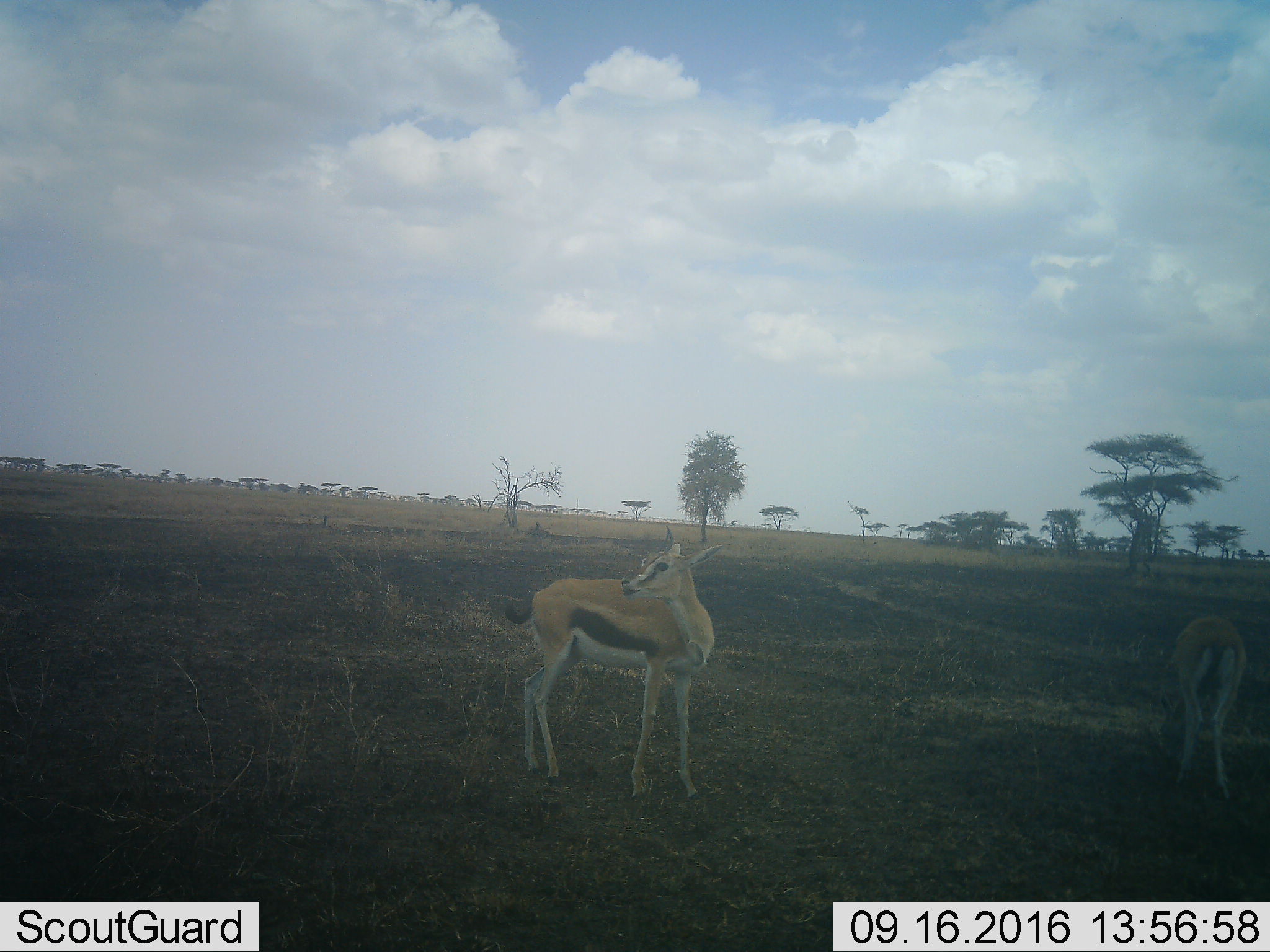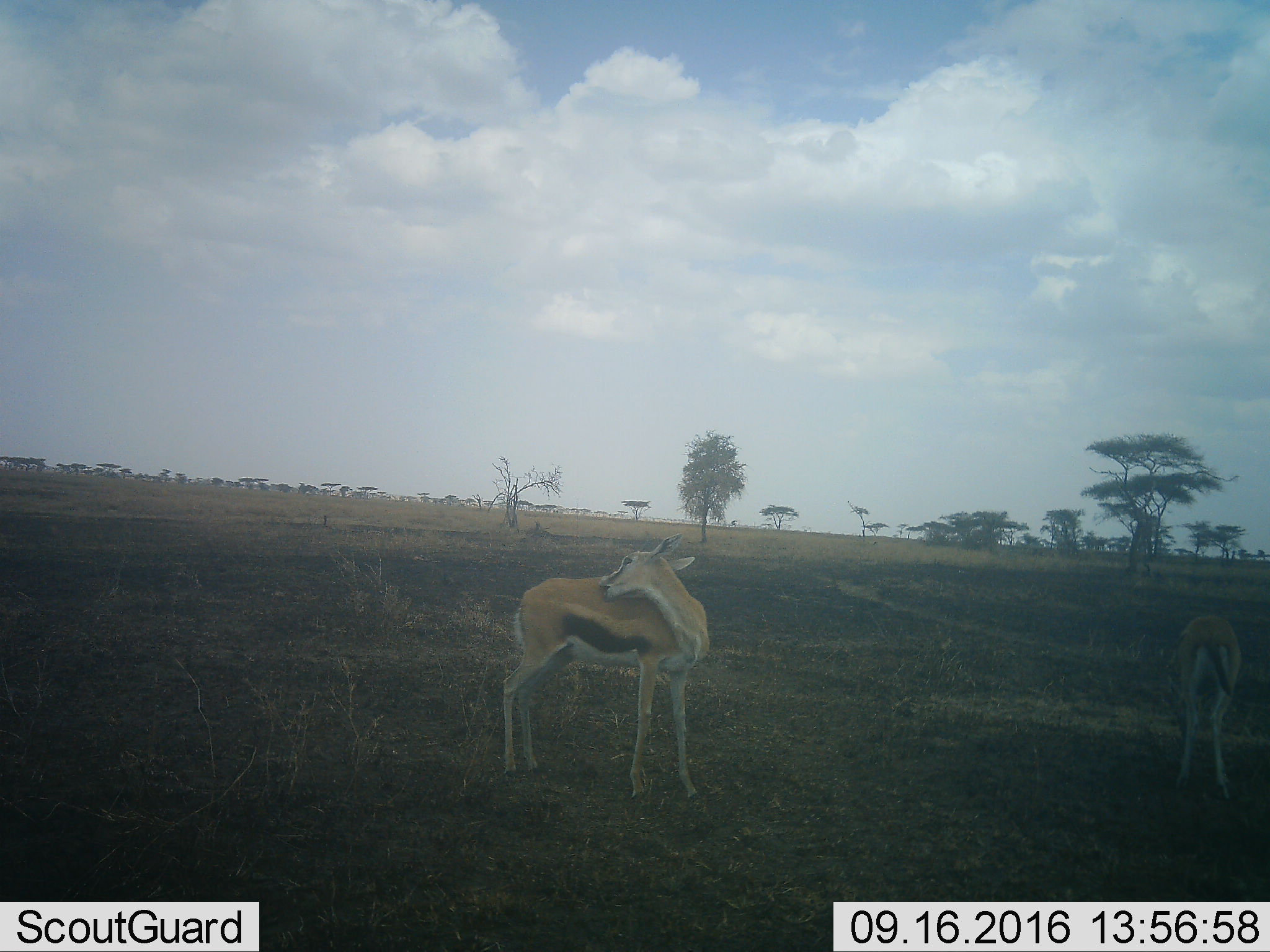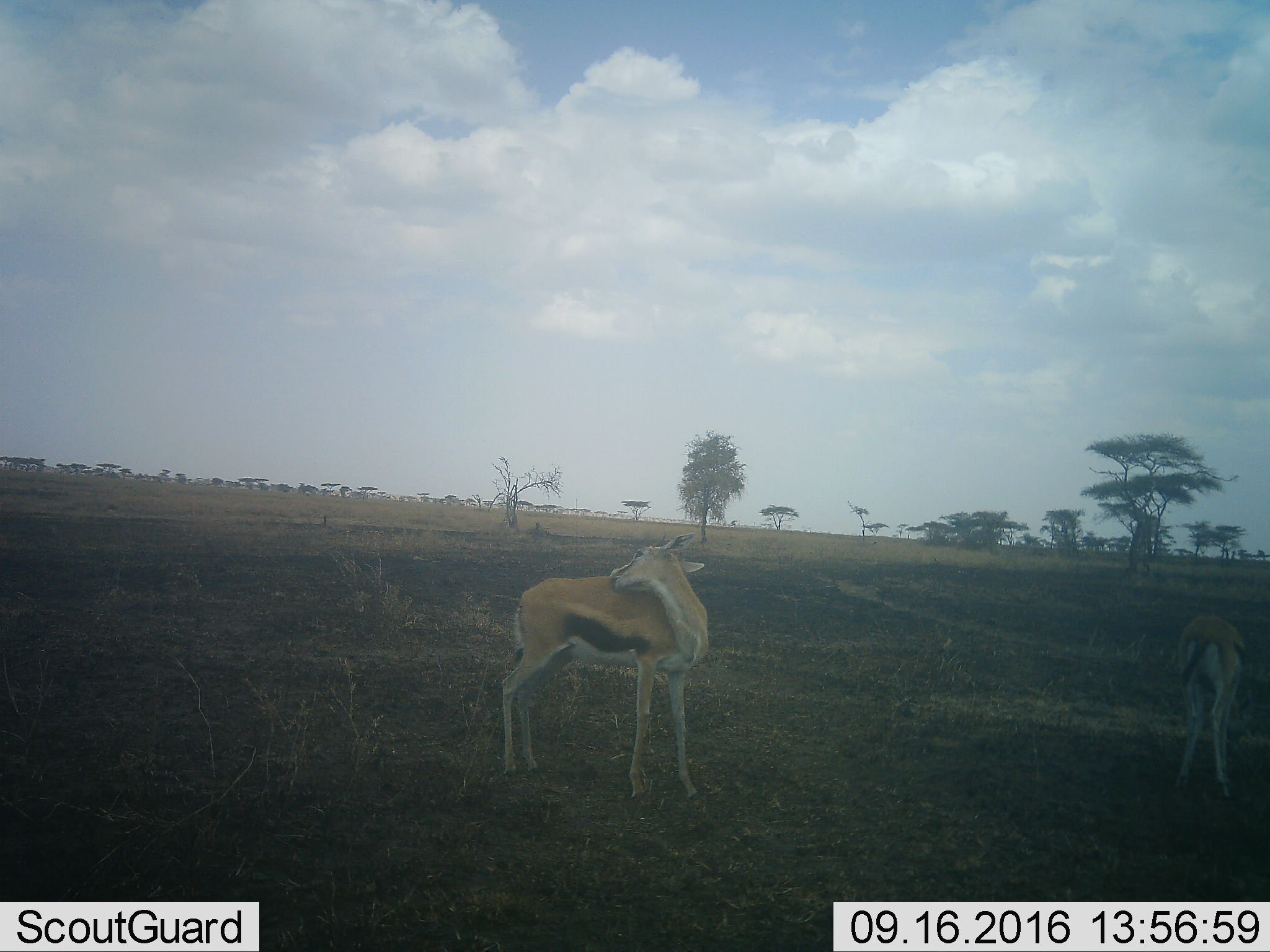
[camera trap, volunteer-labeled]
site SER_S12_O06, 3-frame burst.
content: unidentified animal